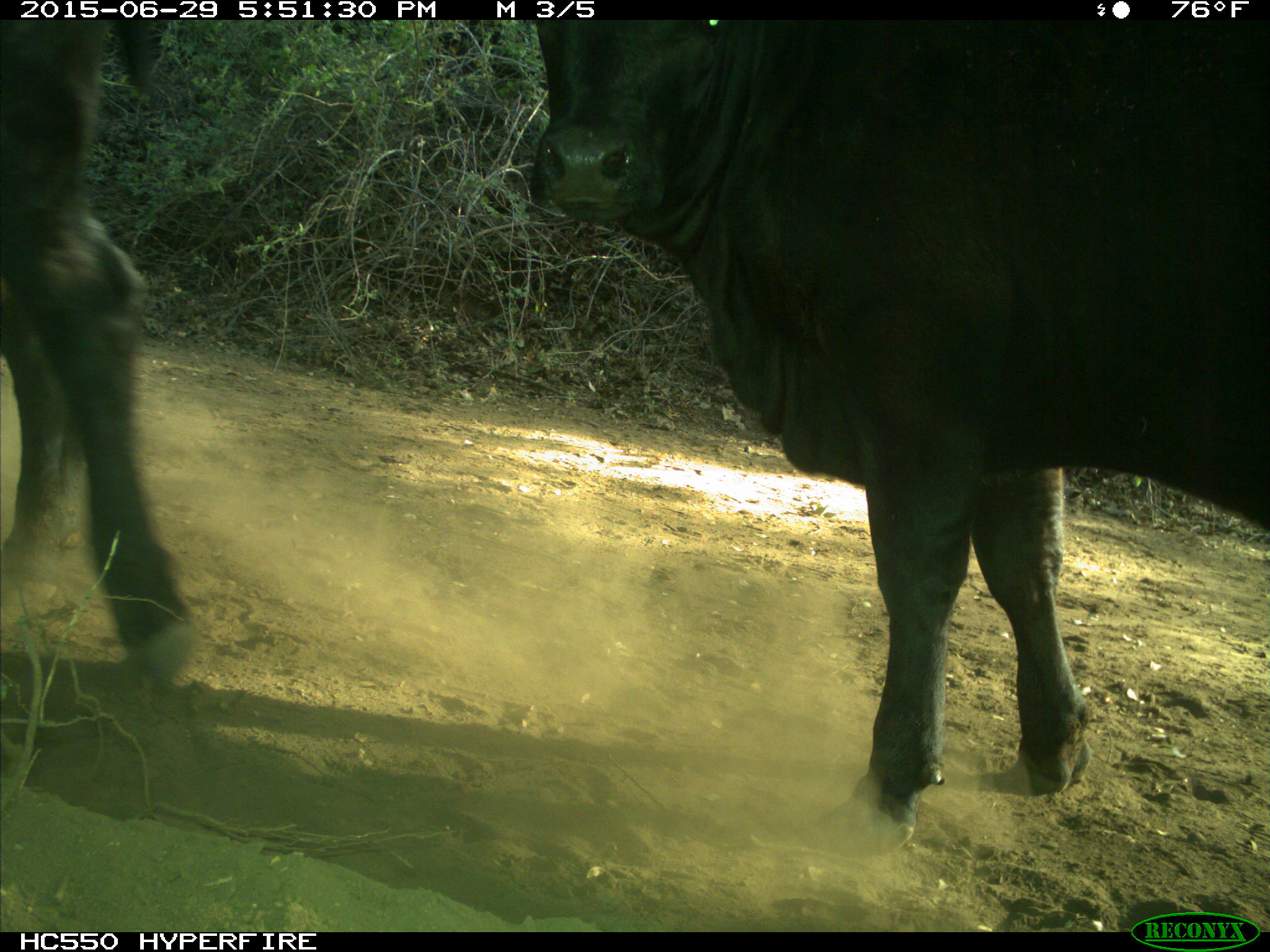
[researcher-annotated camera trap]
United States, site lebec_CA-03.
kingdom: Animalia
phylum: Chordata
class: Mammalia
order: Artiodactyla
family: Bovidae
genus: Bos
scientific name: Bos taurus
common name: domestic cow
Bos taurus (domestic cow).